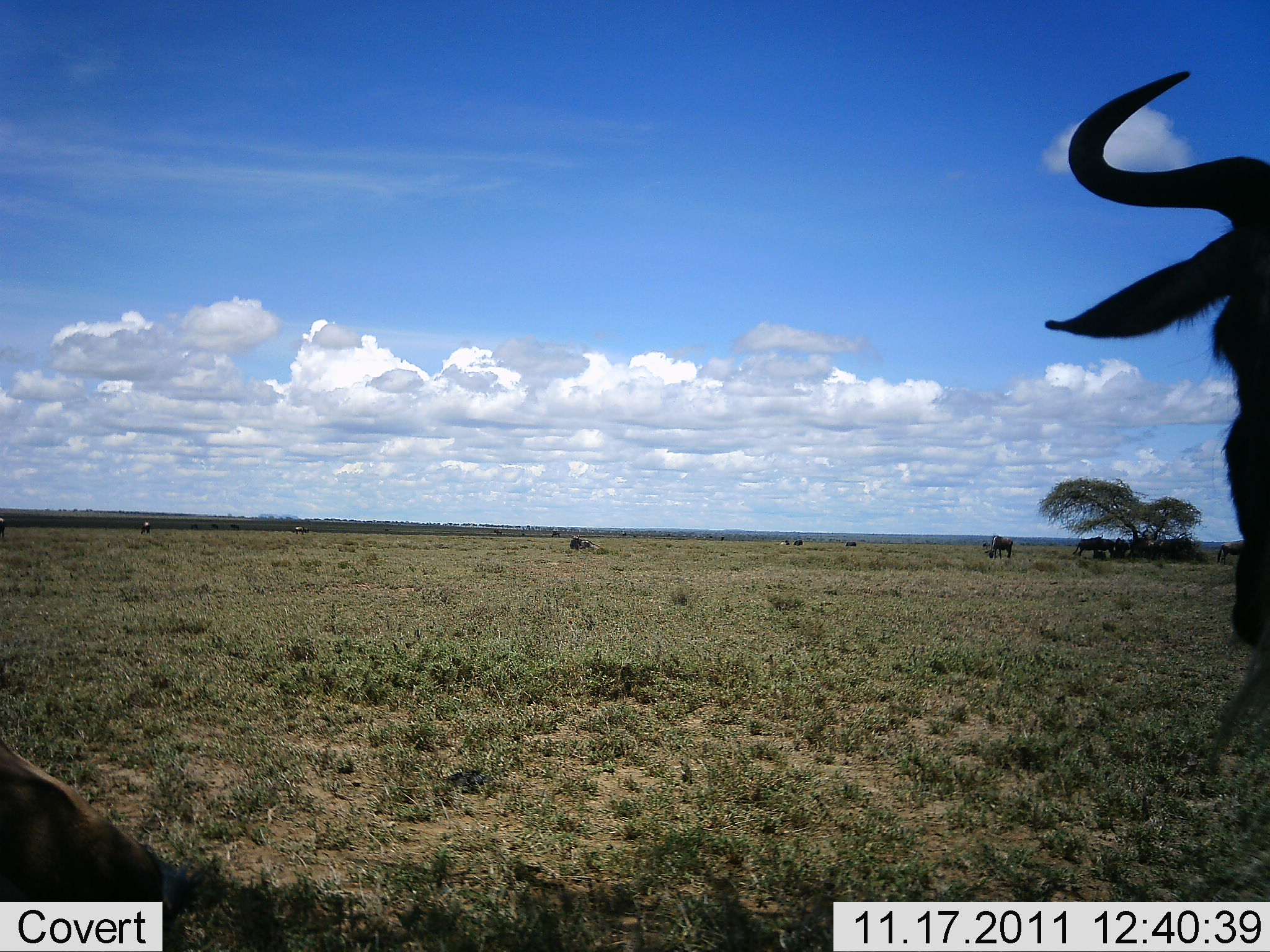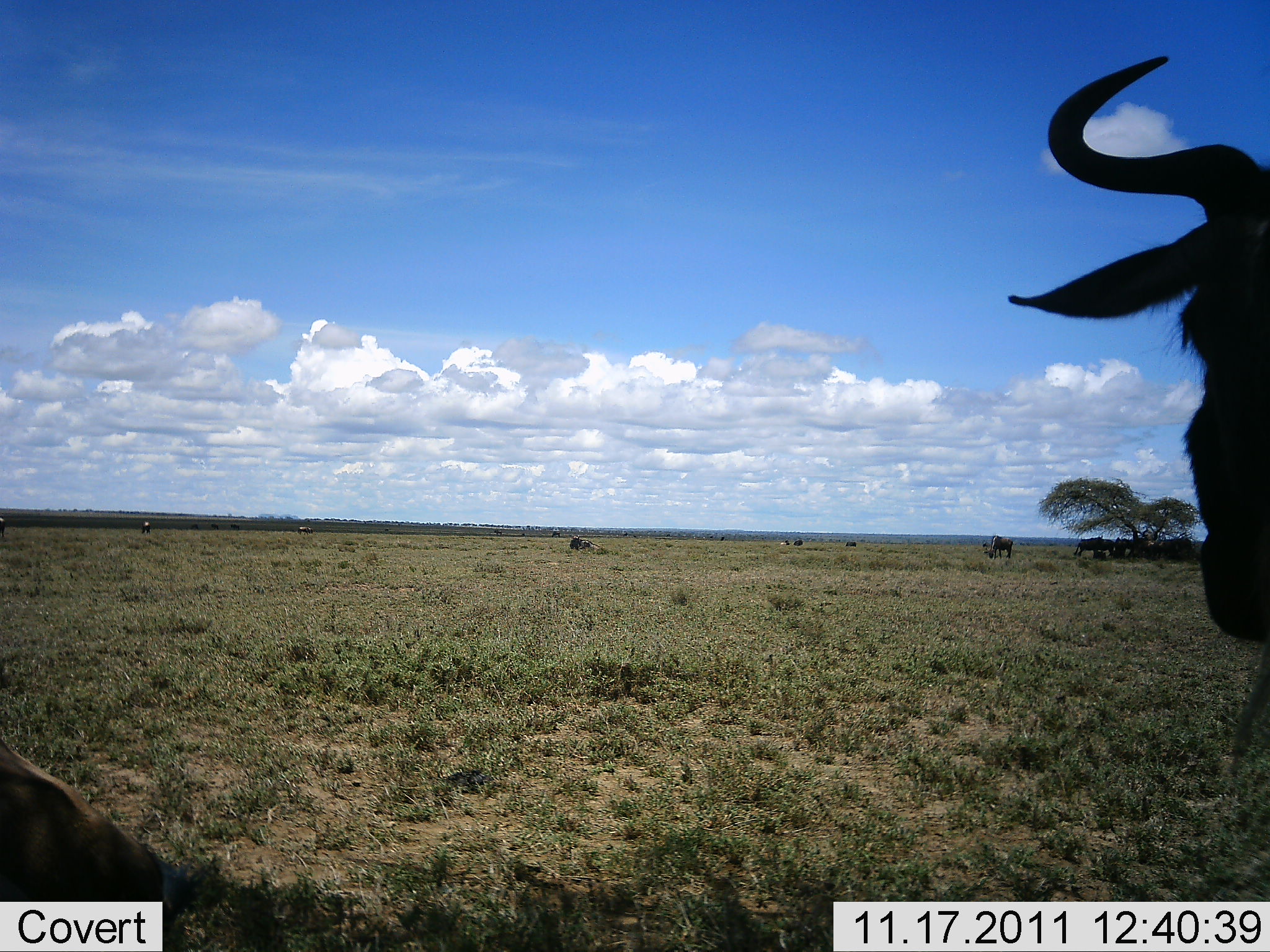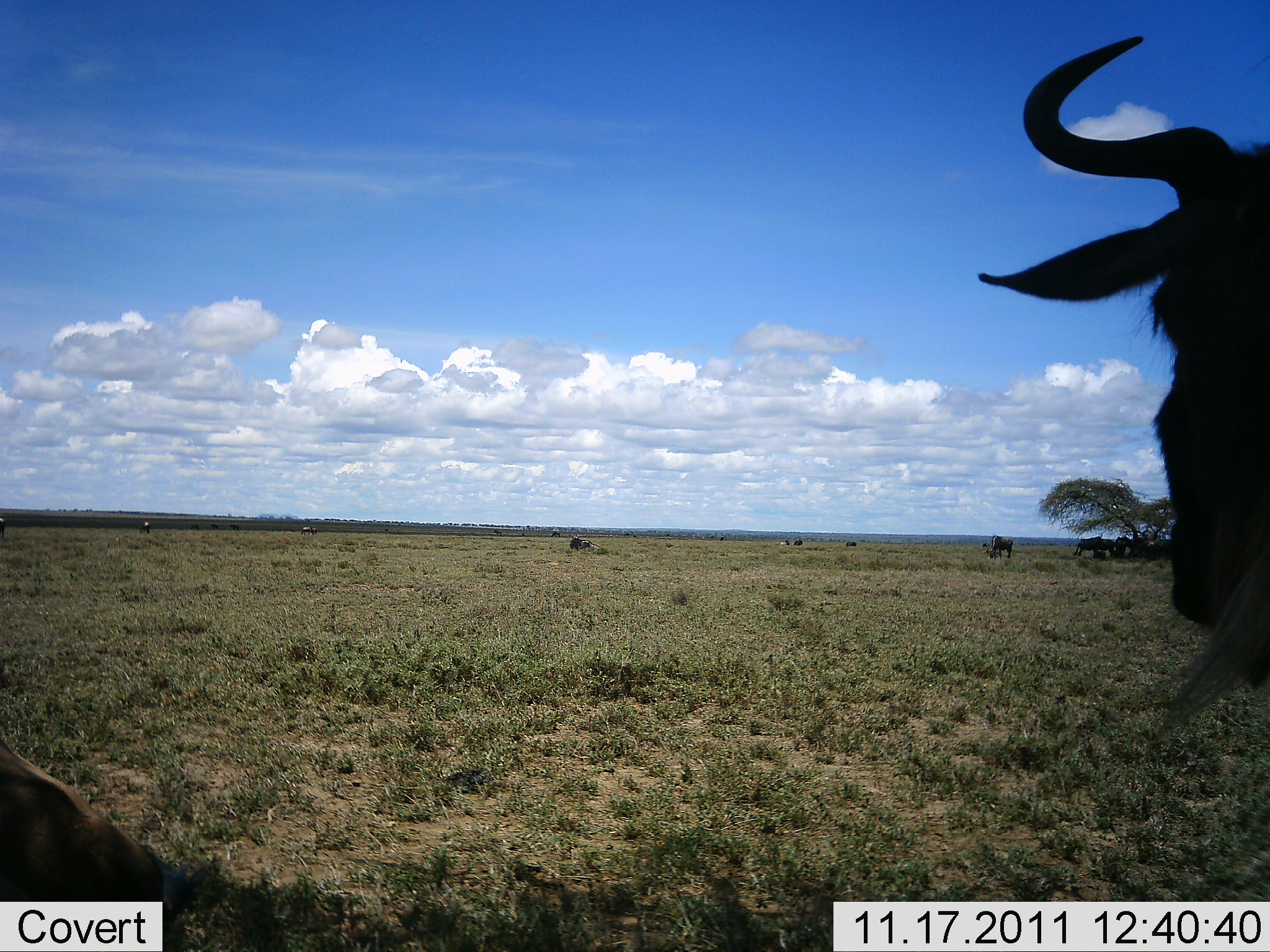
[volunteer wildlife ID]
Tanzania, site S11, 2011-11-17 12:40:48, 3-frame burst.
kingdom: Animalia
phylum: Chordata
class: Mammalia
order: Artiodactyla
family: Bovidae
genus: Connochaetes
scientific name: Connochaetes taurinus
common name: blue wildebeest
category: wildebeest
Wildebeest (blue wildebeest) (Connochaetes taurinus), count 8. Behavior (volunteer vote fractions): standing 87%, resting 60%, moving 7%, interacting 7%. Young present (vote fraction): 0%. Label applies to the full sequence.